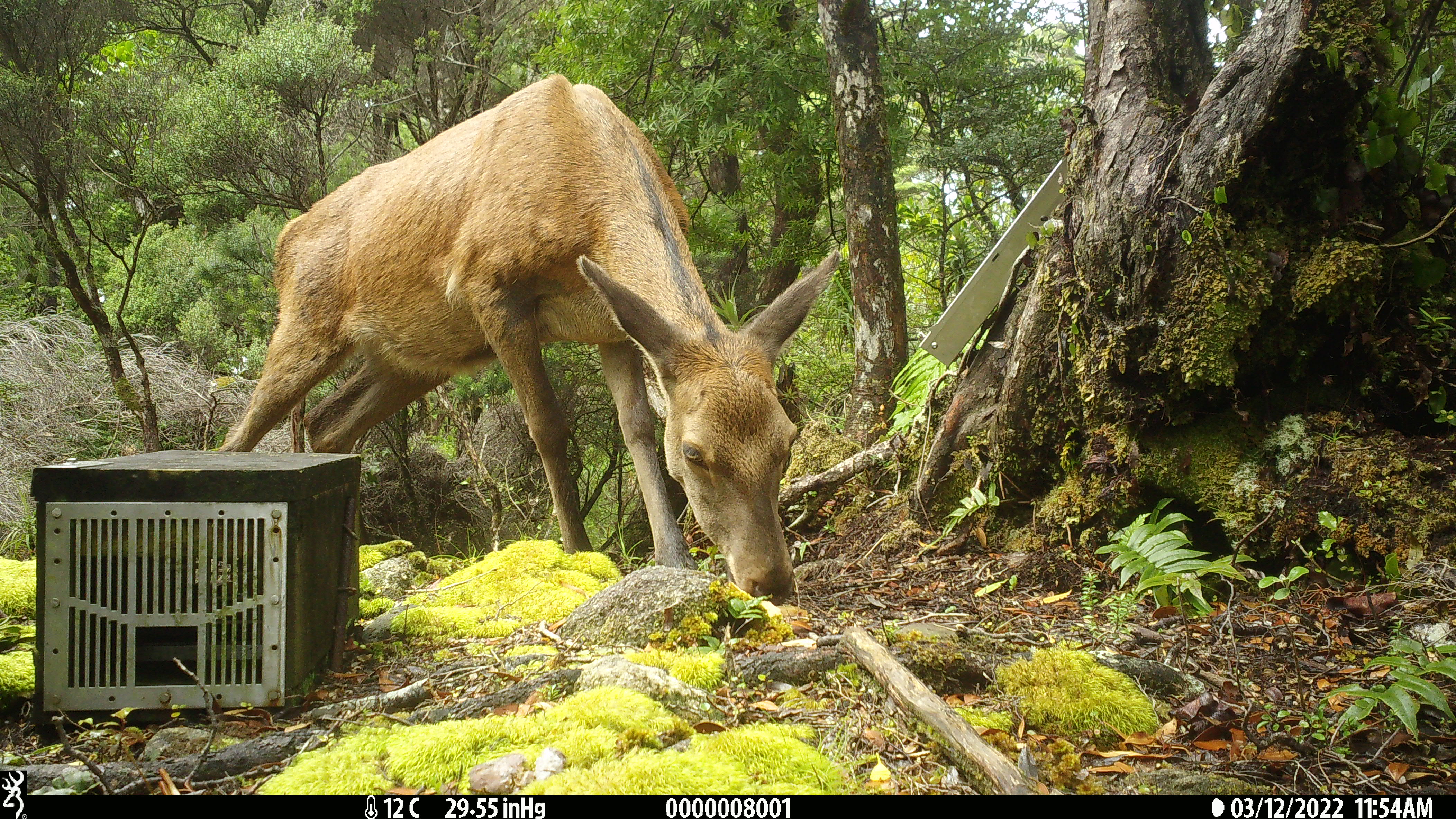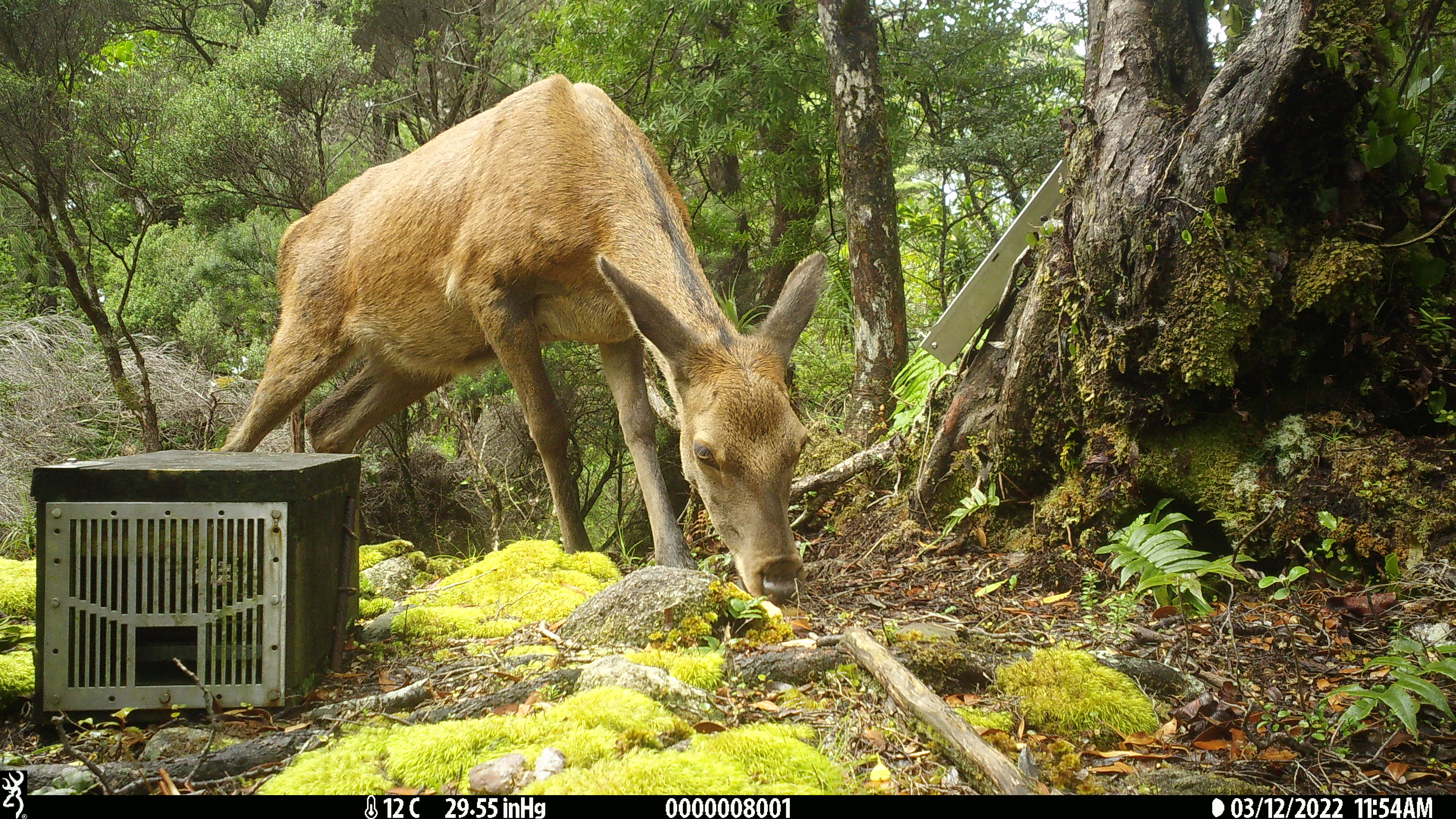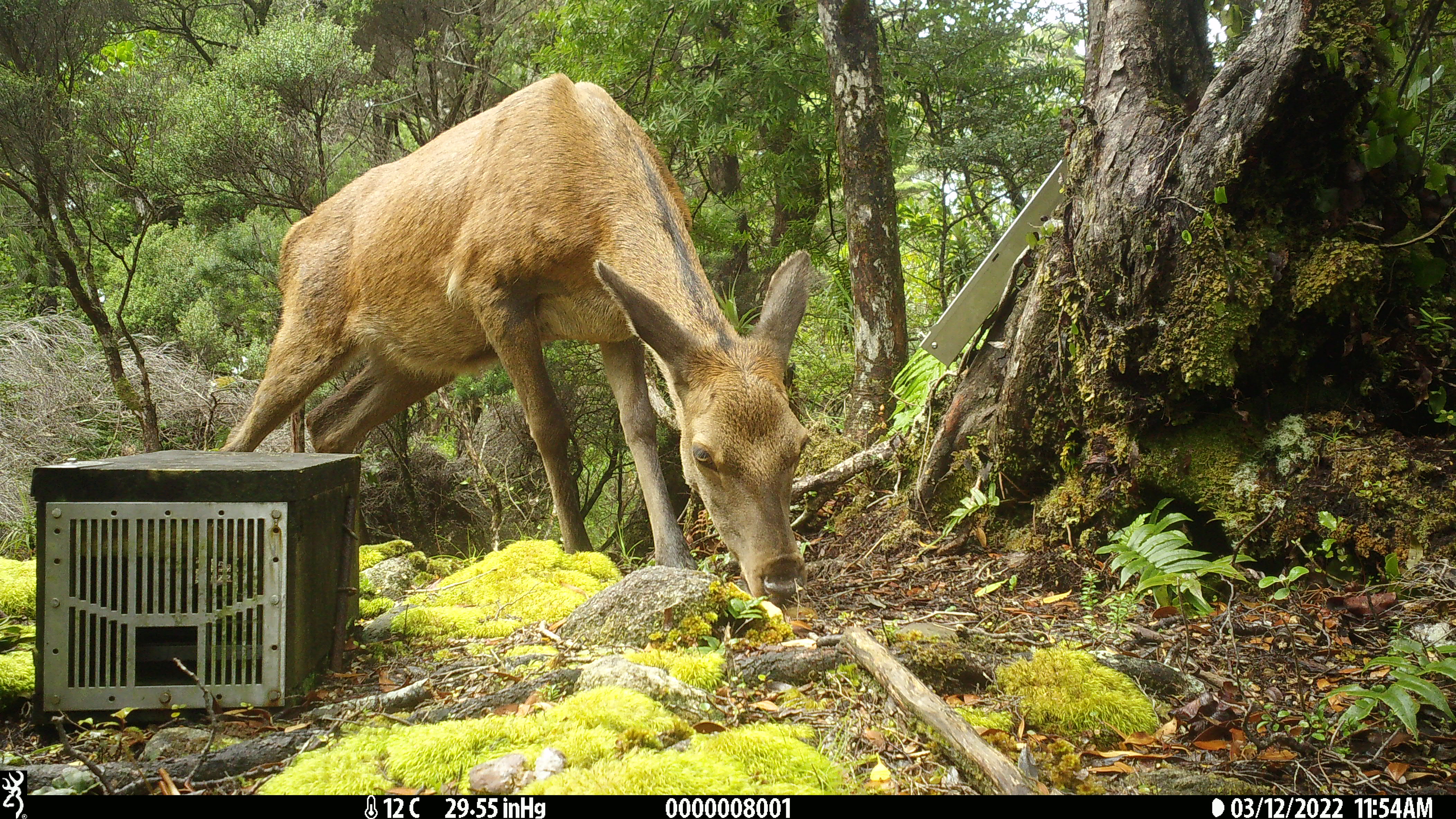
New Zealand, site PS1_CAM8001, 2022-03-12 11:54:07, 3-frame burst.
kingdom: Animalia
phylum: Chordata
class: Mammalia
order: Artiodactyla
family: Cervidae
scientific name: Cervidae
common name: deer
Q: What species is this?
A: Deer (Cervidae).